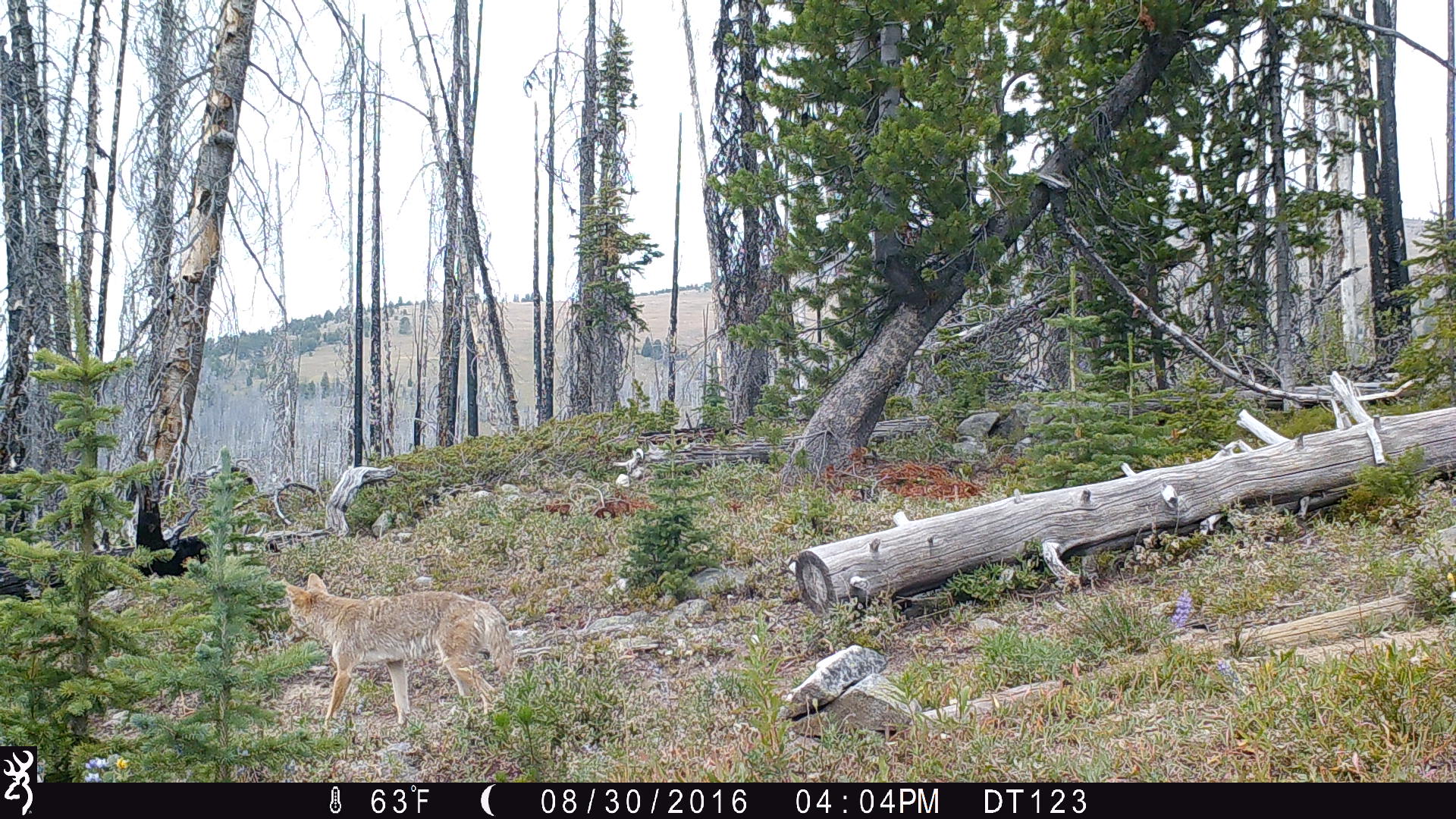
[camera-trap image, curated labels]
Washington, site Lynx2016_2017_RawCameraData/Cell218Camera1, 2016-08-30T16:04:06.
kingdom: Animalia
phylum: Chordata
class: Mammalia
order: Carnivora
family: Canidae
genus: Canis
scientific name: Canis latrans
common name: coyote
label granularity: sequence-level